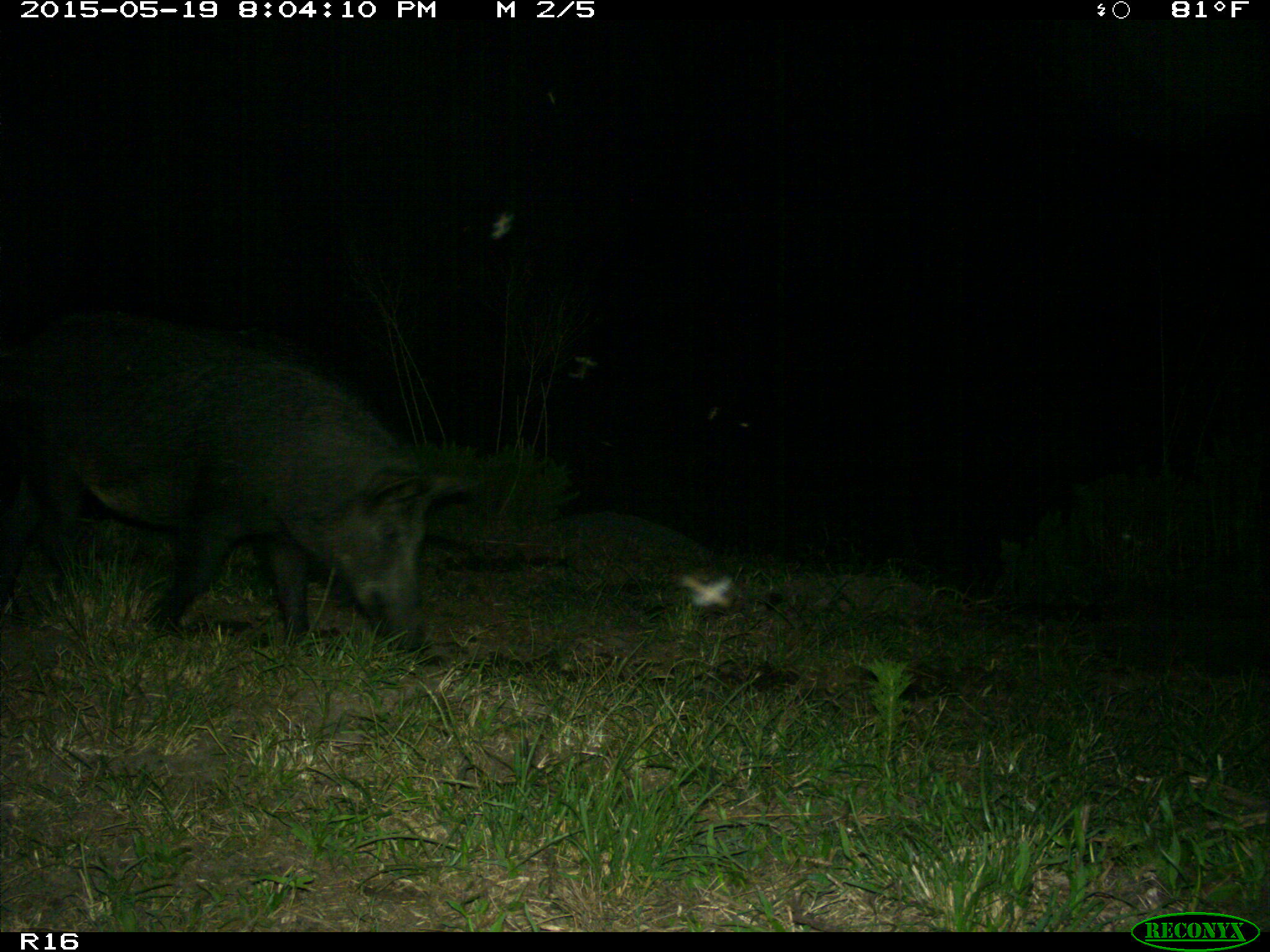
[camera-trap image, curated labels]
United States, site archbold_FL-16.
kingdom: Animalia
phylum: Chordata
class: Mammalia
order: Artiodactyla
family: Suidae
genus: Sus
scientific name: Sus scrofa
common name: wild boar